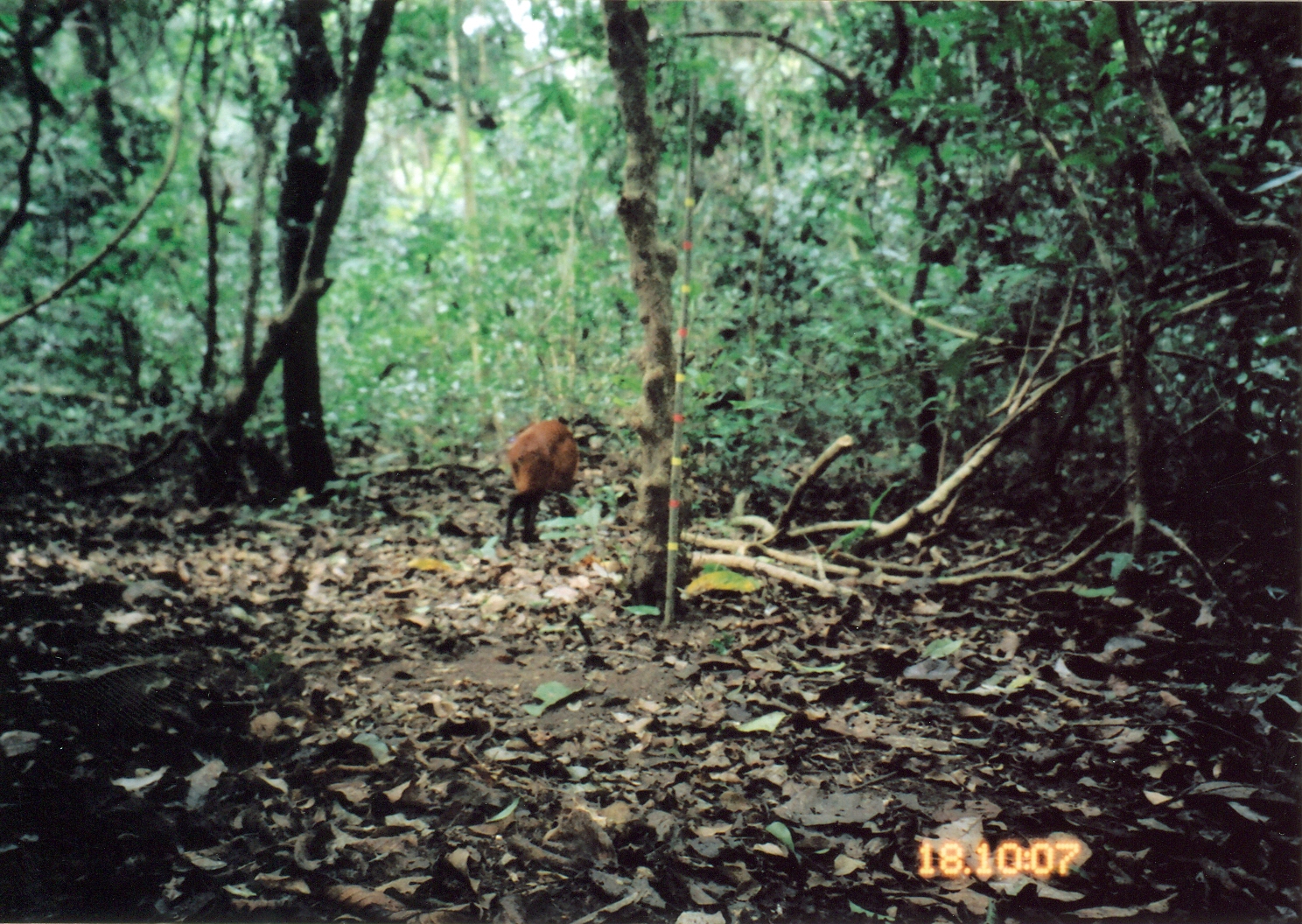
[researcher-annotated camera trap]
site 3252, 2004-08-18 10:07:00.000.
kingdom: Animalia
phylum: Chordata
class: Mammalia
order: Artiodactyla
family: Bovidae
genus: Cephalophus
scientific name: Cephalophus harveyi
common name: harvey's duiker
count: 1